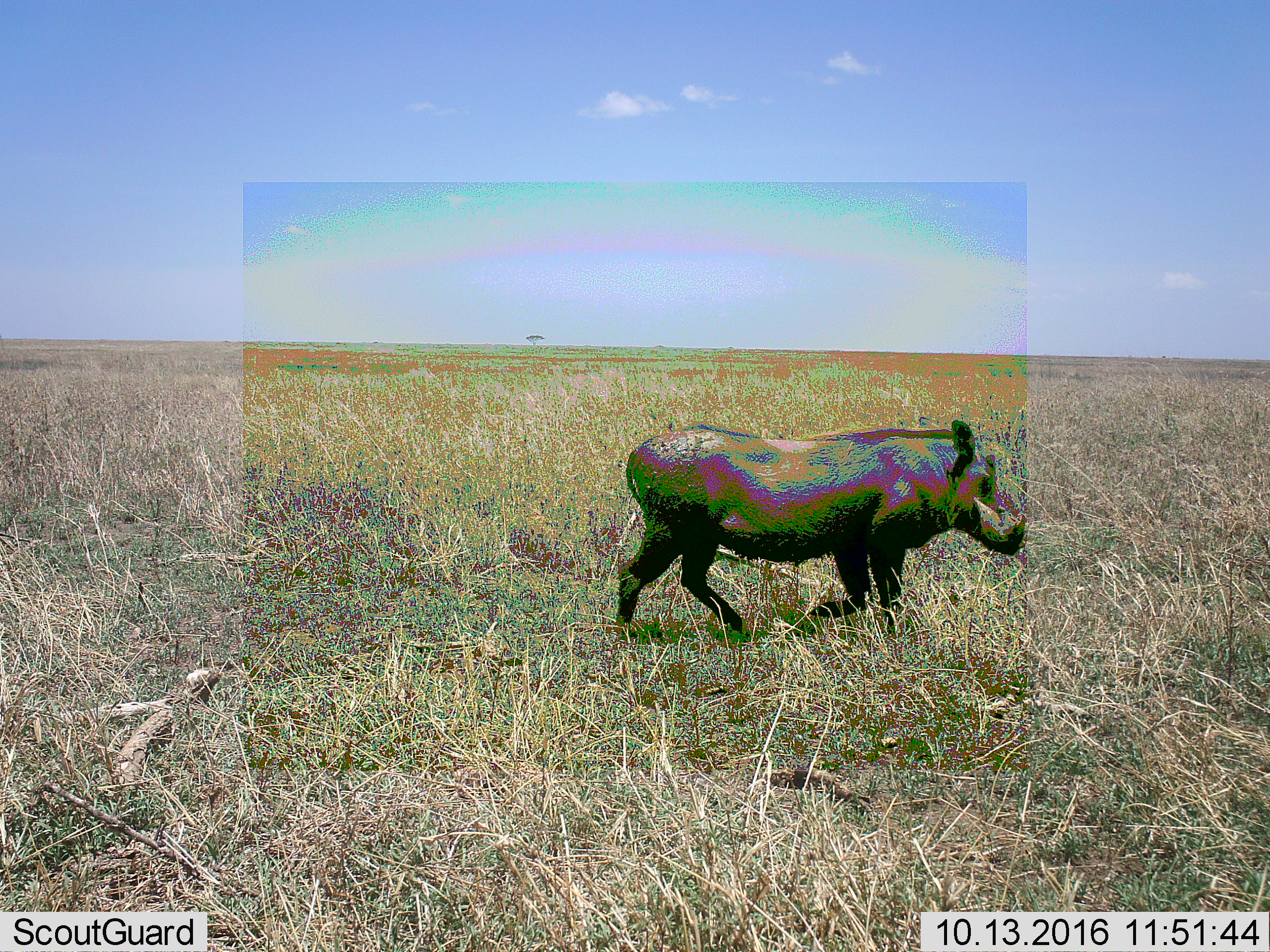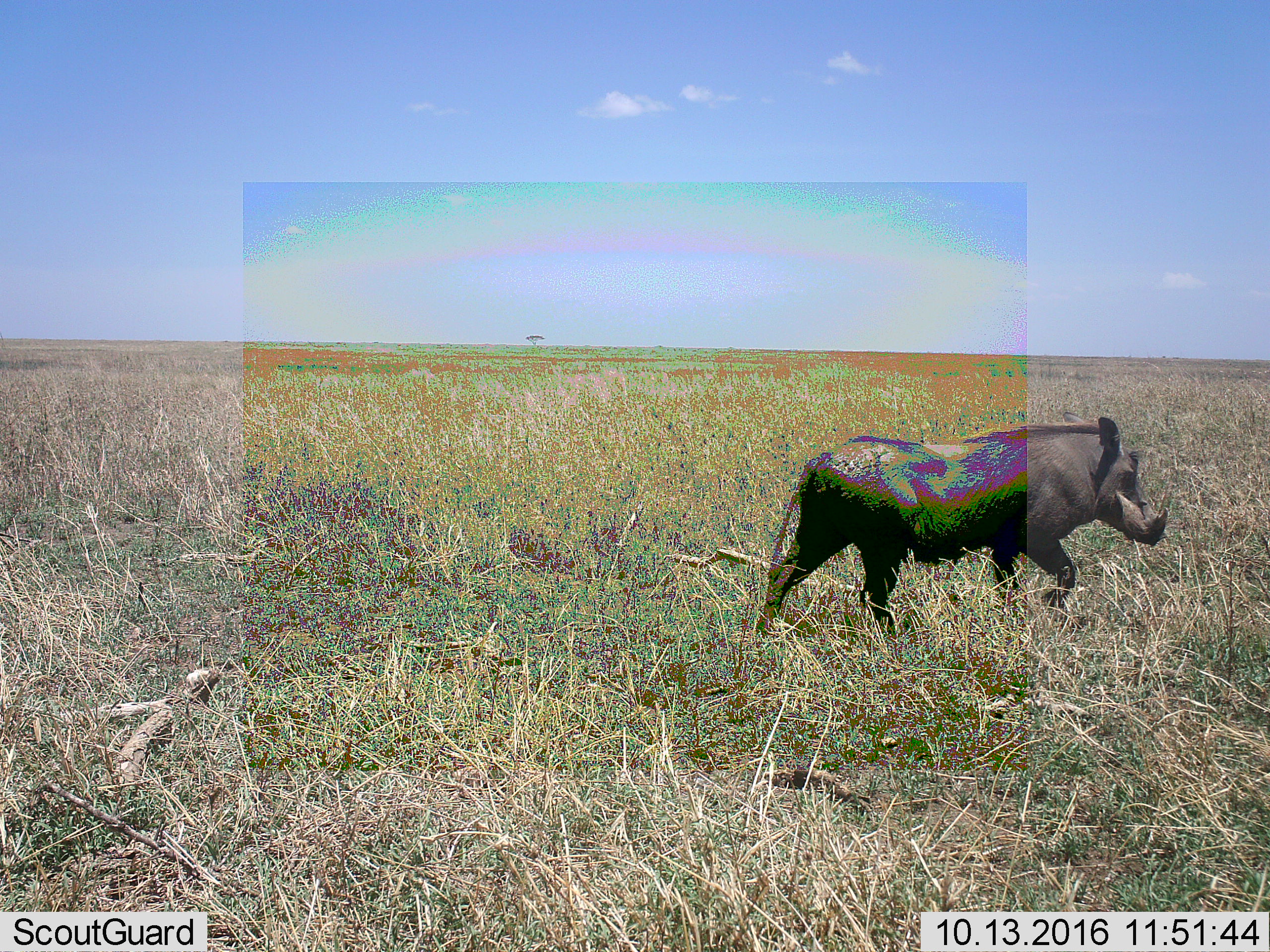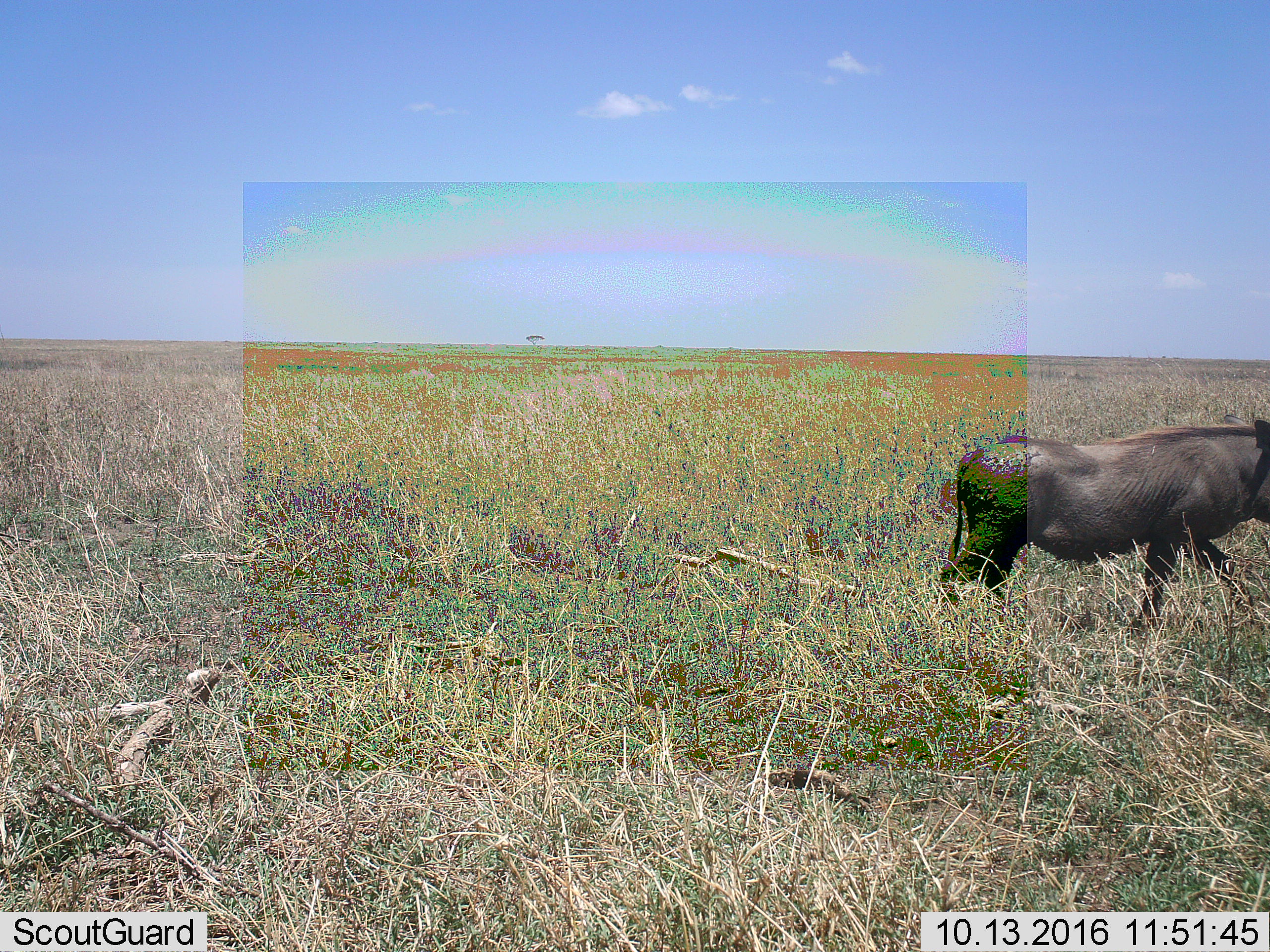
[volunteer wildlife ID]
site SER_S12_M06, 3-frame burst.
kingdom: Animalia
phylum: Chordata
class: Mammalia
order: Artiodactyla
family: Suidae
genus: Phacochoerus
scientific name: Phacochoerus africanus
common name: warthog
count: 1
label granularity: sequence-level